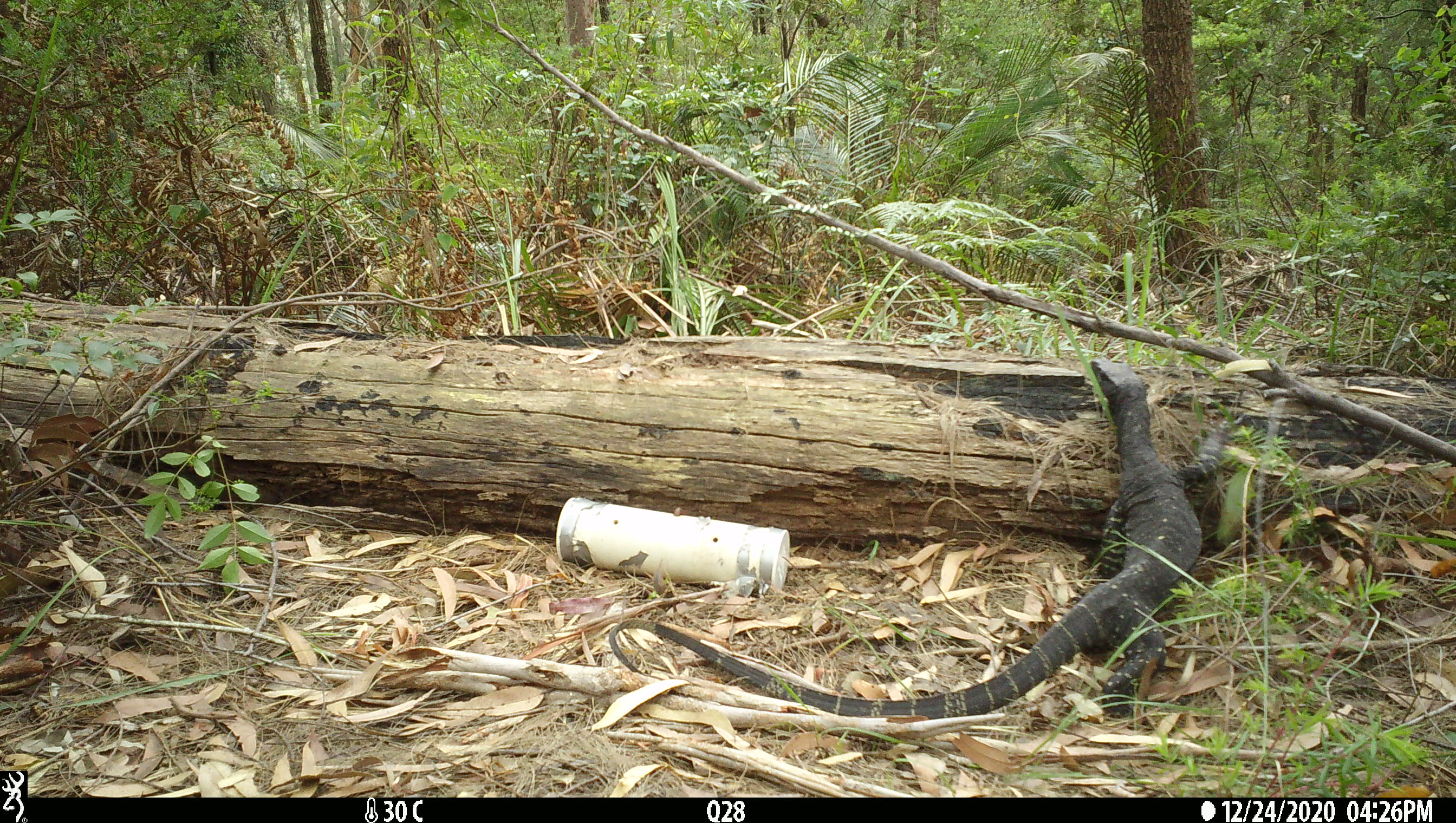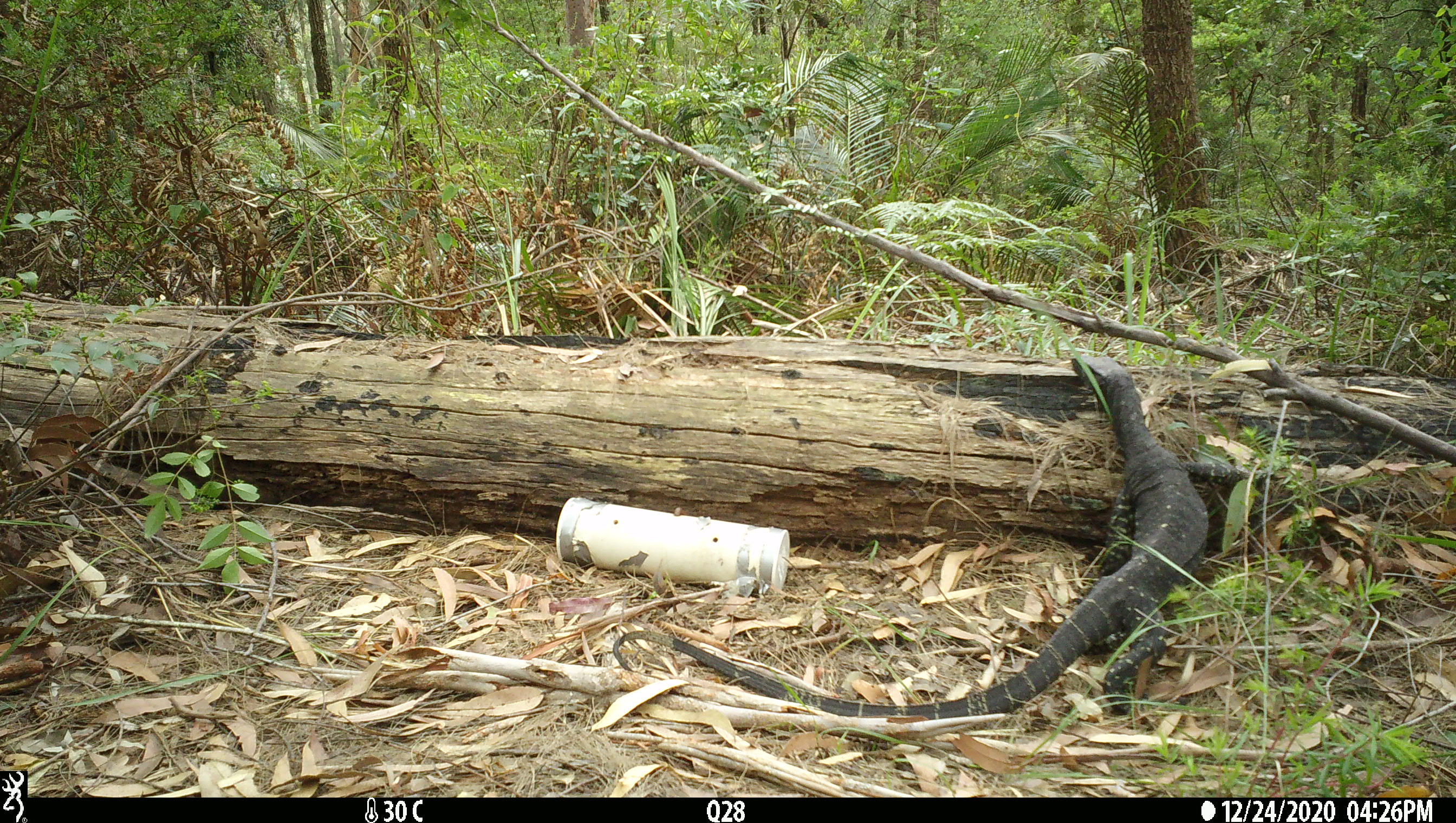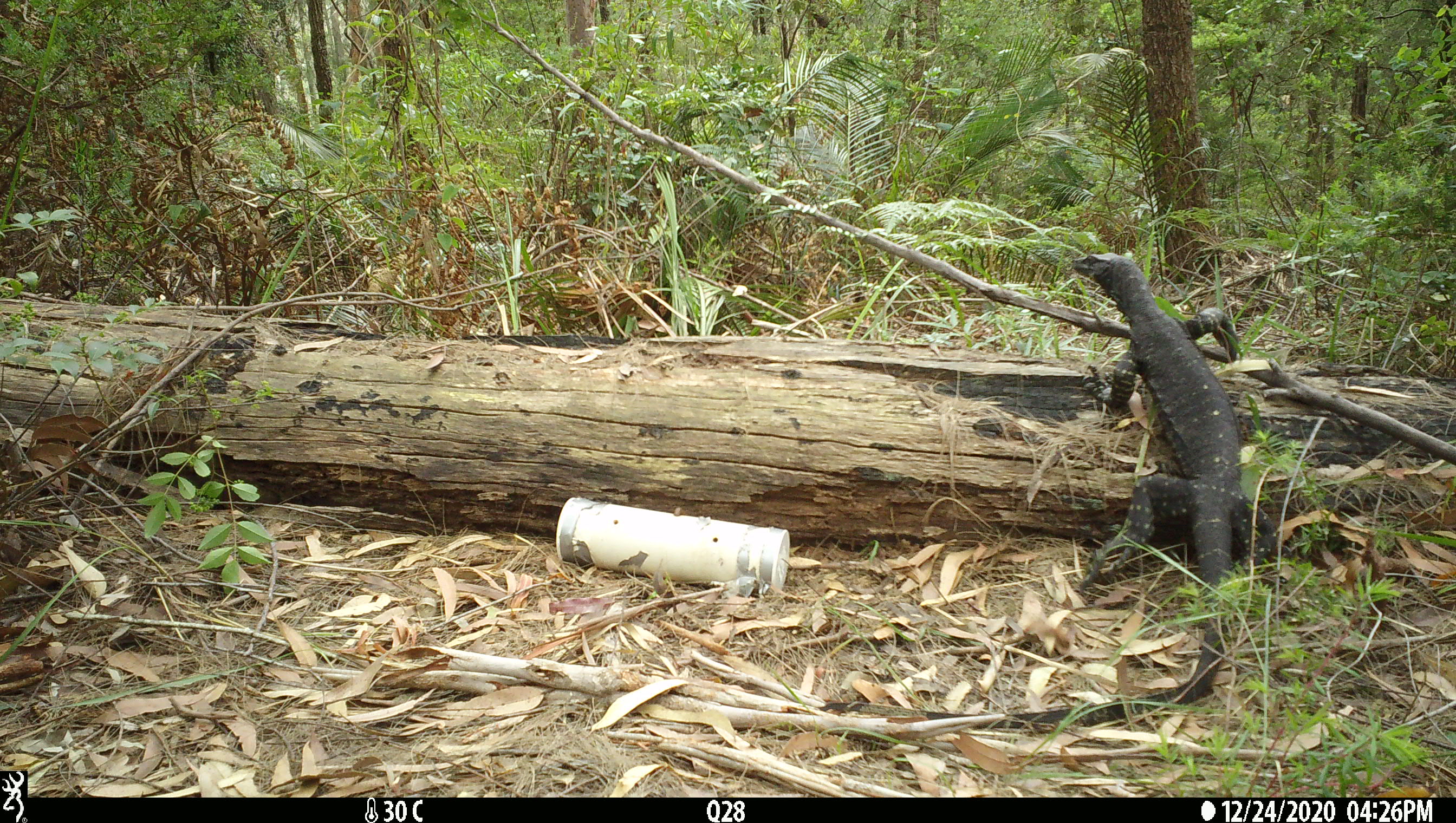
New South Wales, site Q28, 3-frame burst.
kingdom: Animalia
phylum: Chordata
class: Reptilia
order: Squamata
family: Varanidae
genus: Varanus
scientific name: Varanus varius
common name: lace monitor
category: goanna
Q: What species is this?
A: Goanna (lace monitor) (Varanus varius).